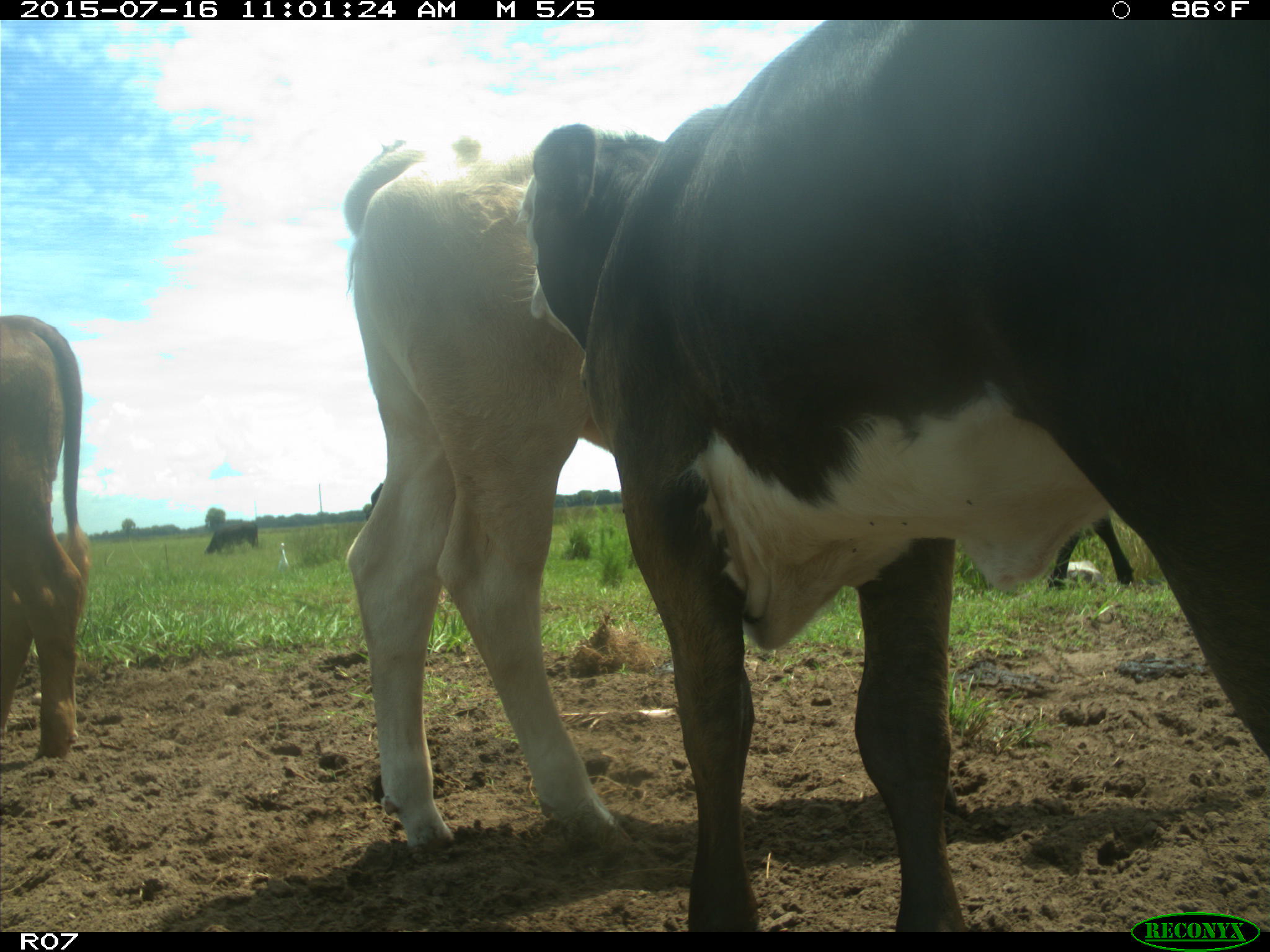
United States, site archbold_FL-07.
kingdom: Animalia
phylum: Chordata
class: Mammalia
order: Artiodactyla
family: Bovidae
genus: Bos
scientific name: Bos taurus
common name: domestic cow